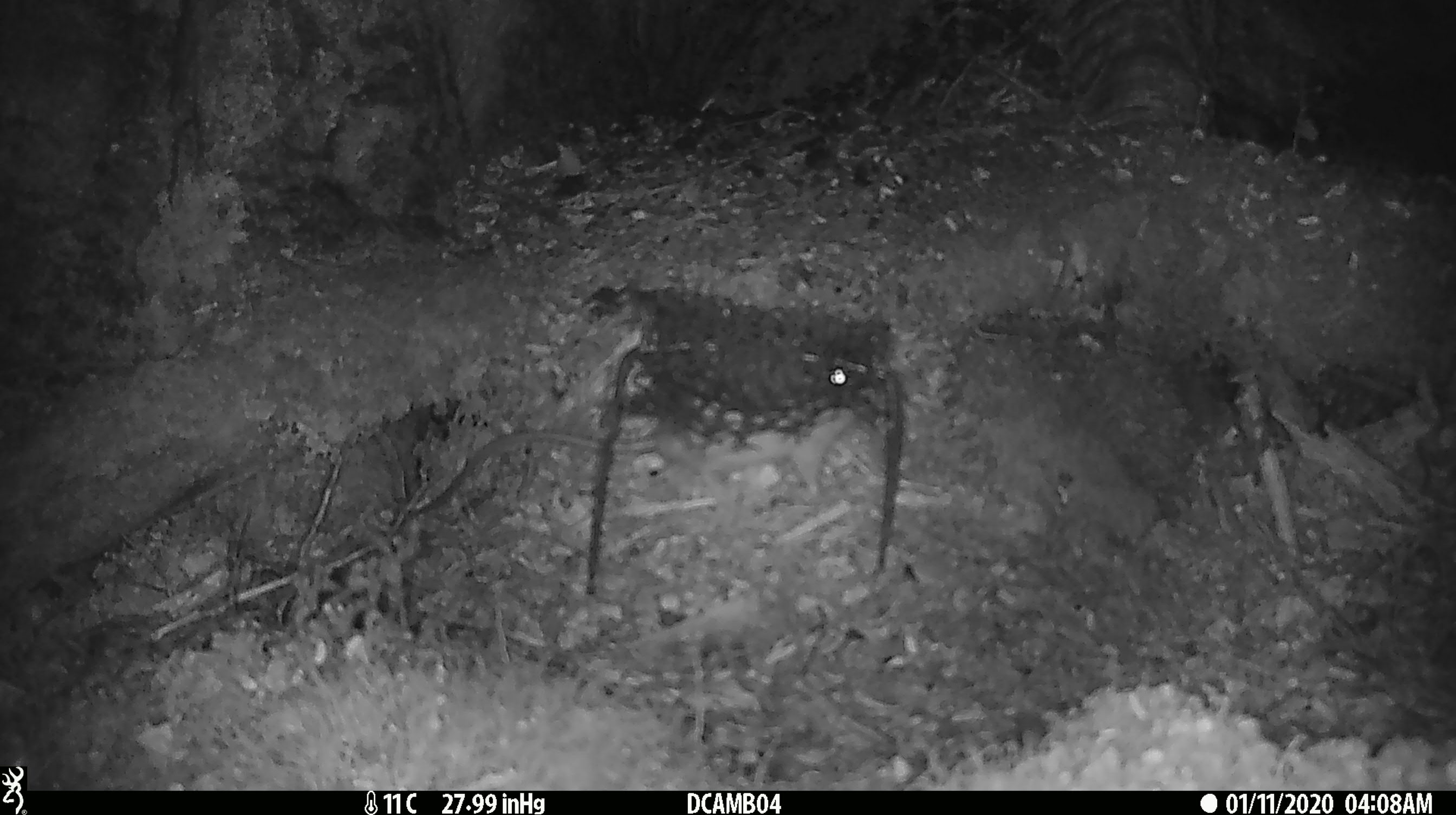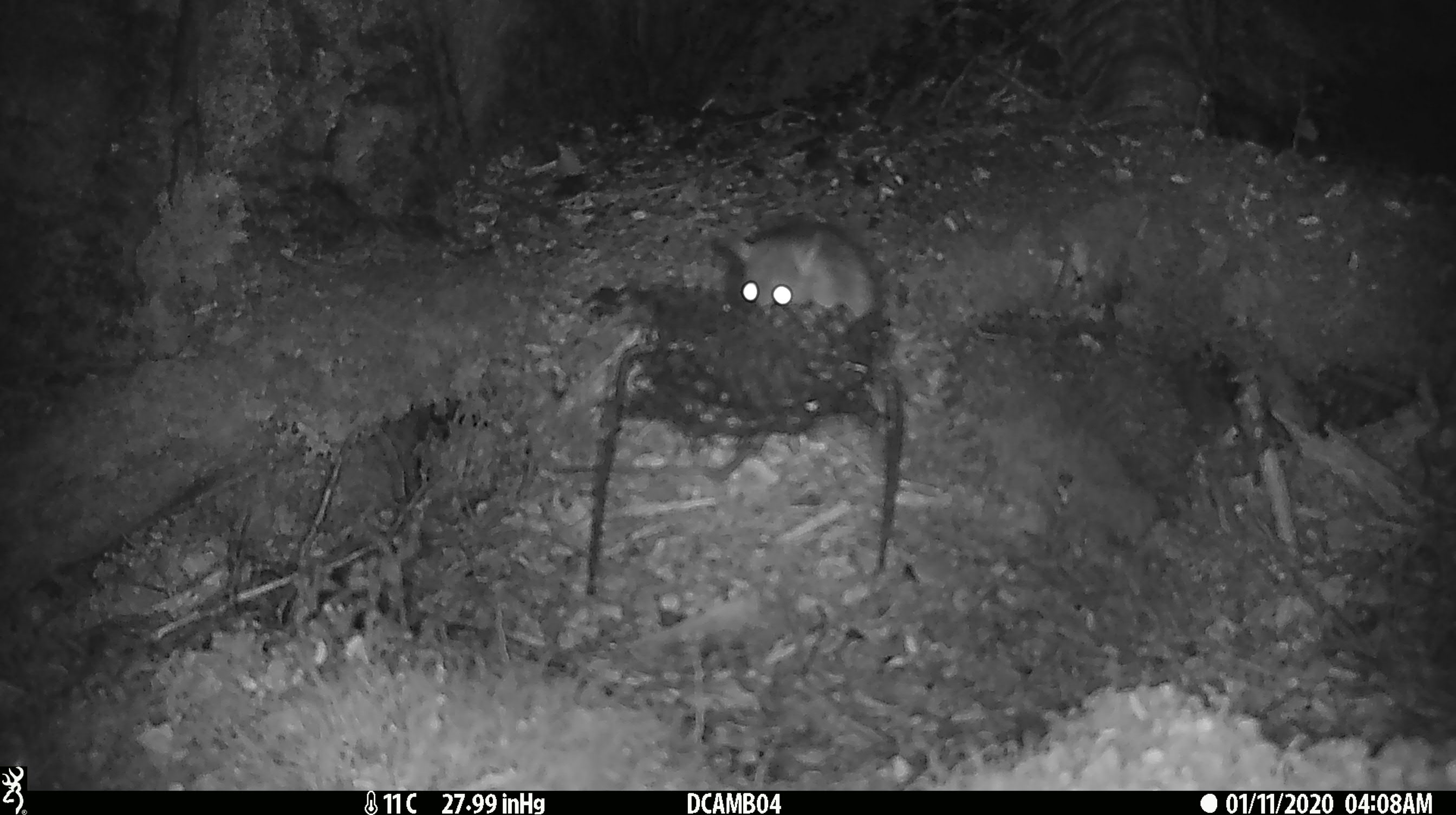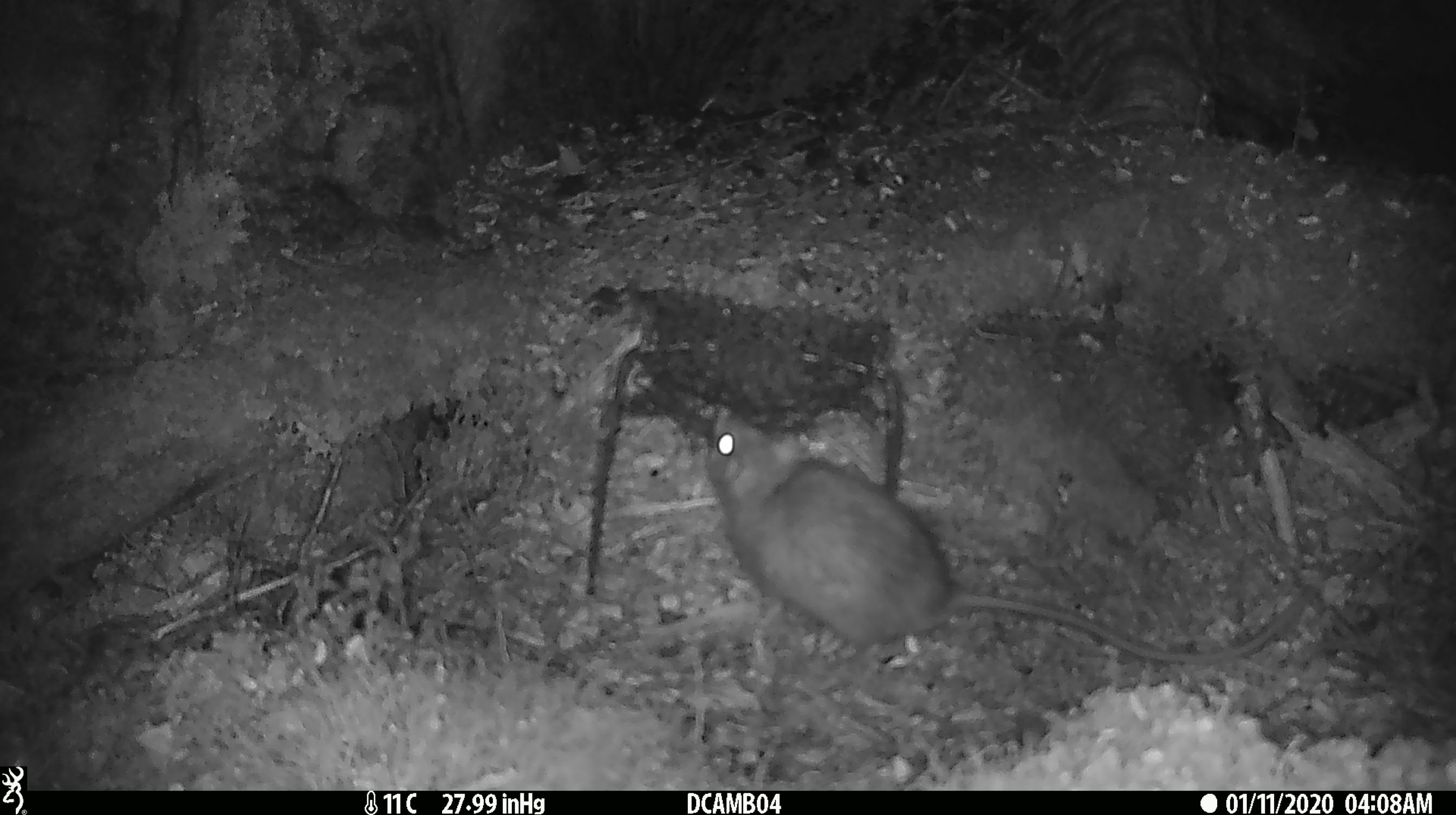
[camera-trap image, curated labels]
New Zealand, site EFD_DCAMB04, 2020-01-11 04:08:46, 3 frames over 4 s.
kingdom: Animalia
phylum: Chordata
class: Mammalia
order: Rodentia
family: Muridae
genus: Rattus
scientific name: Rattus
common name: rat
Rat (Rattus).